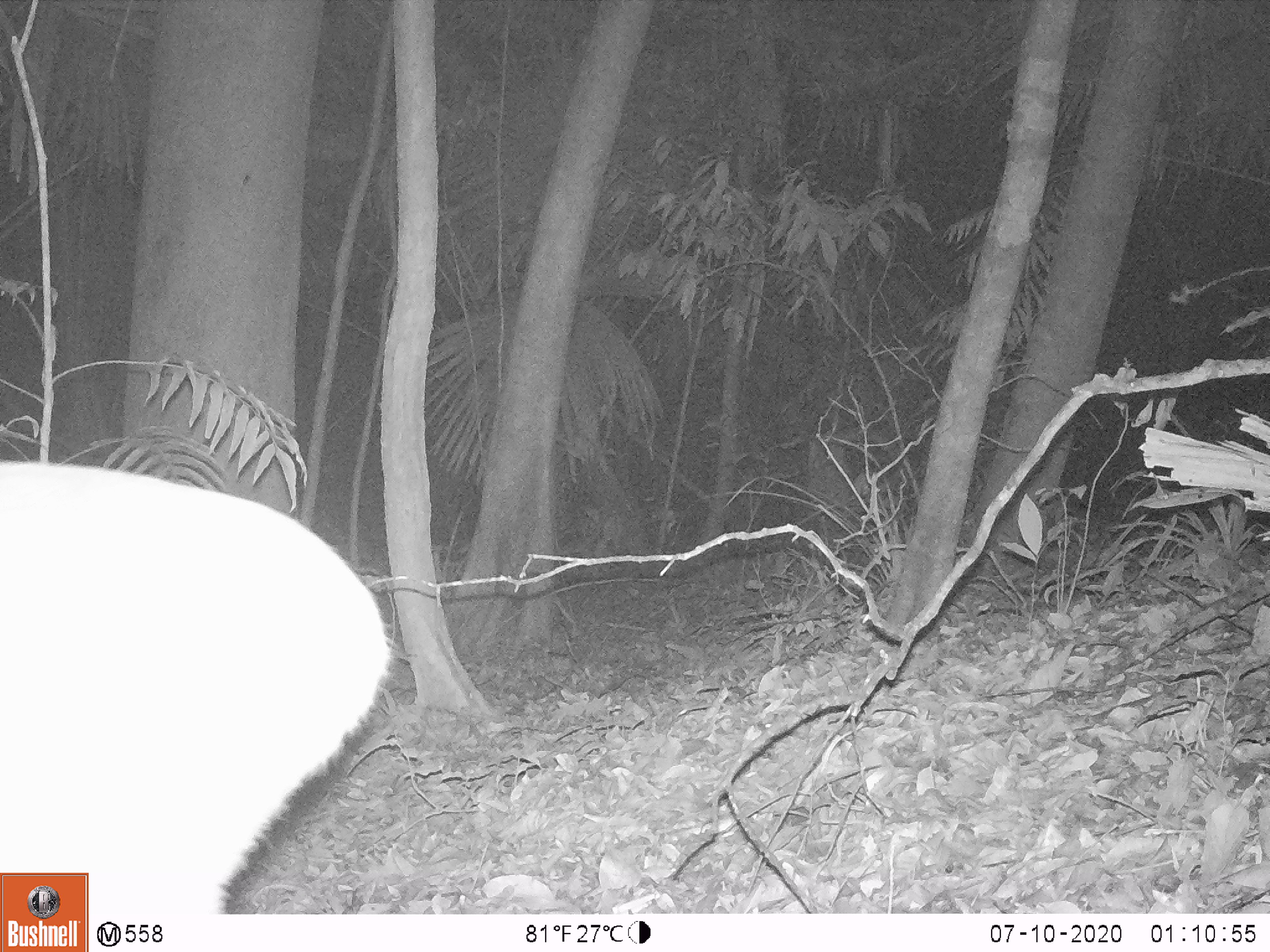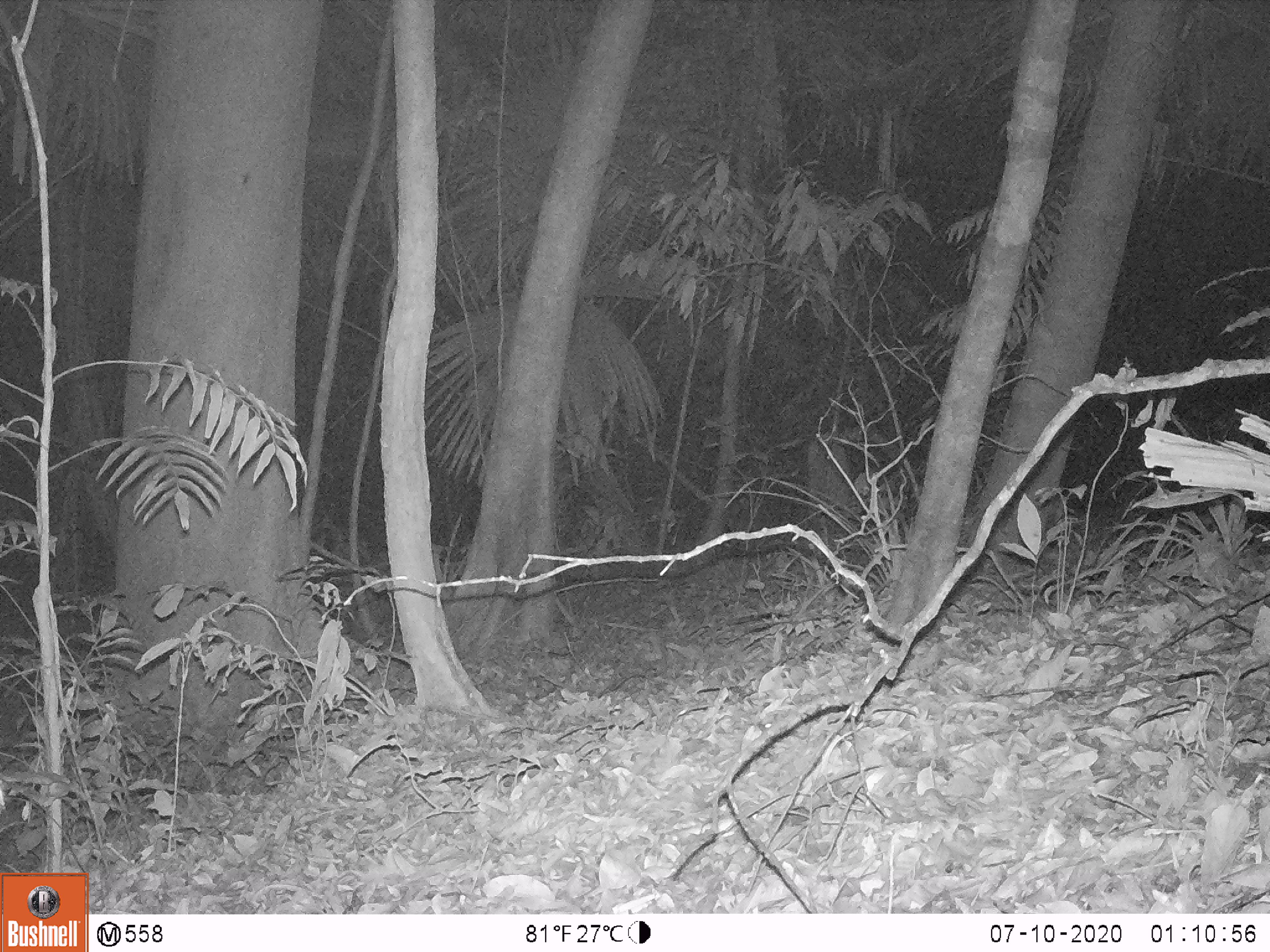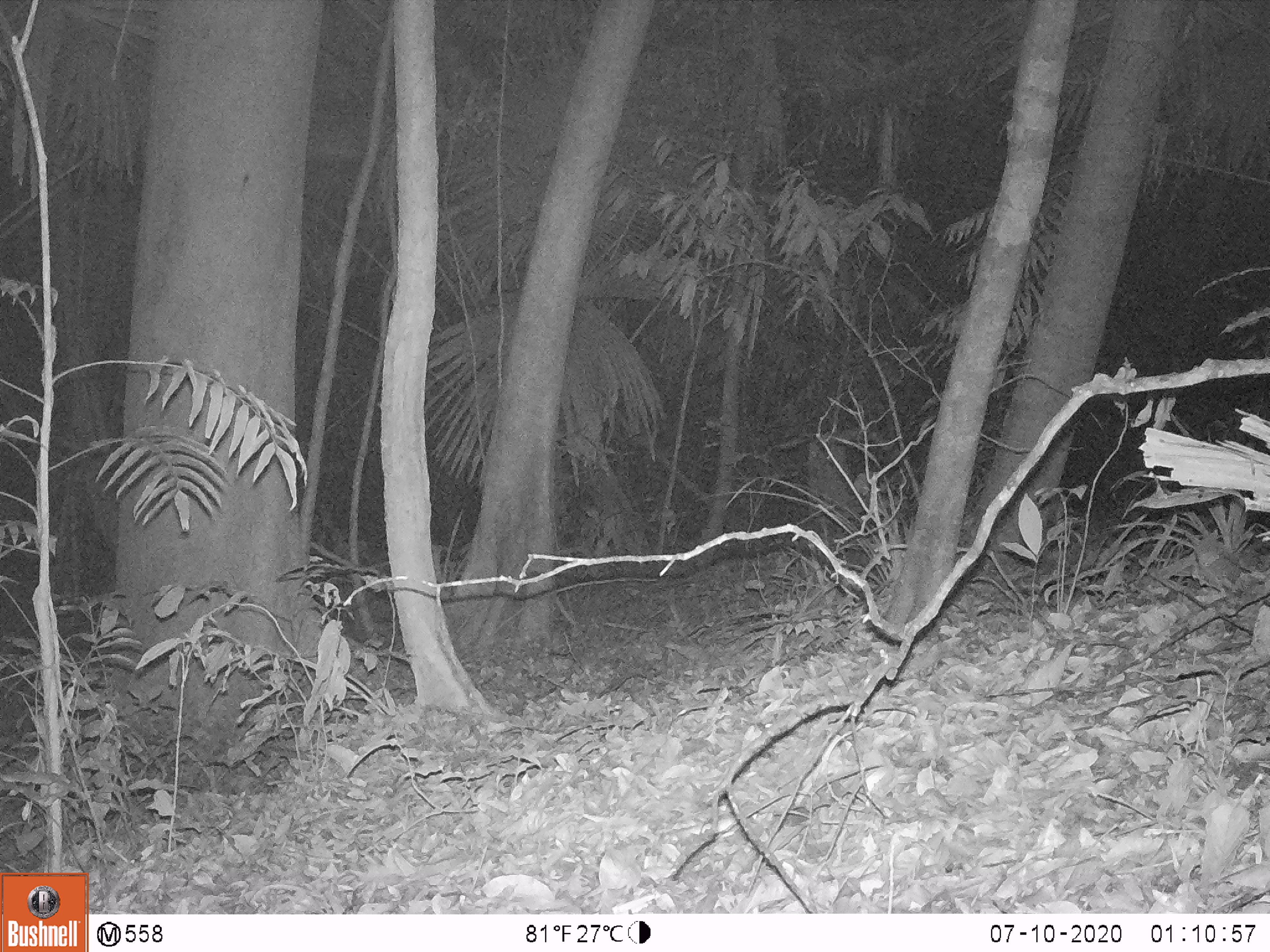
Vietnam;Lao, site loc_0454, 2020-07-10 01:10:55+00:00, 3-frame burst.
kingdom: Animalia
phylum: Chordata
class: Mammalia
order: Artiodactyla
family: Cervidae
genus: Muntiacus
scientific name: Muntiacus vuquangensis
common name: large-antlered muntjac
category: large antlered muntjac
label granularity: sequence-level